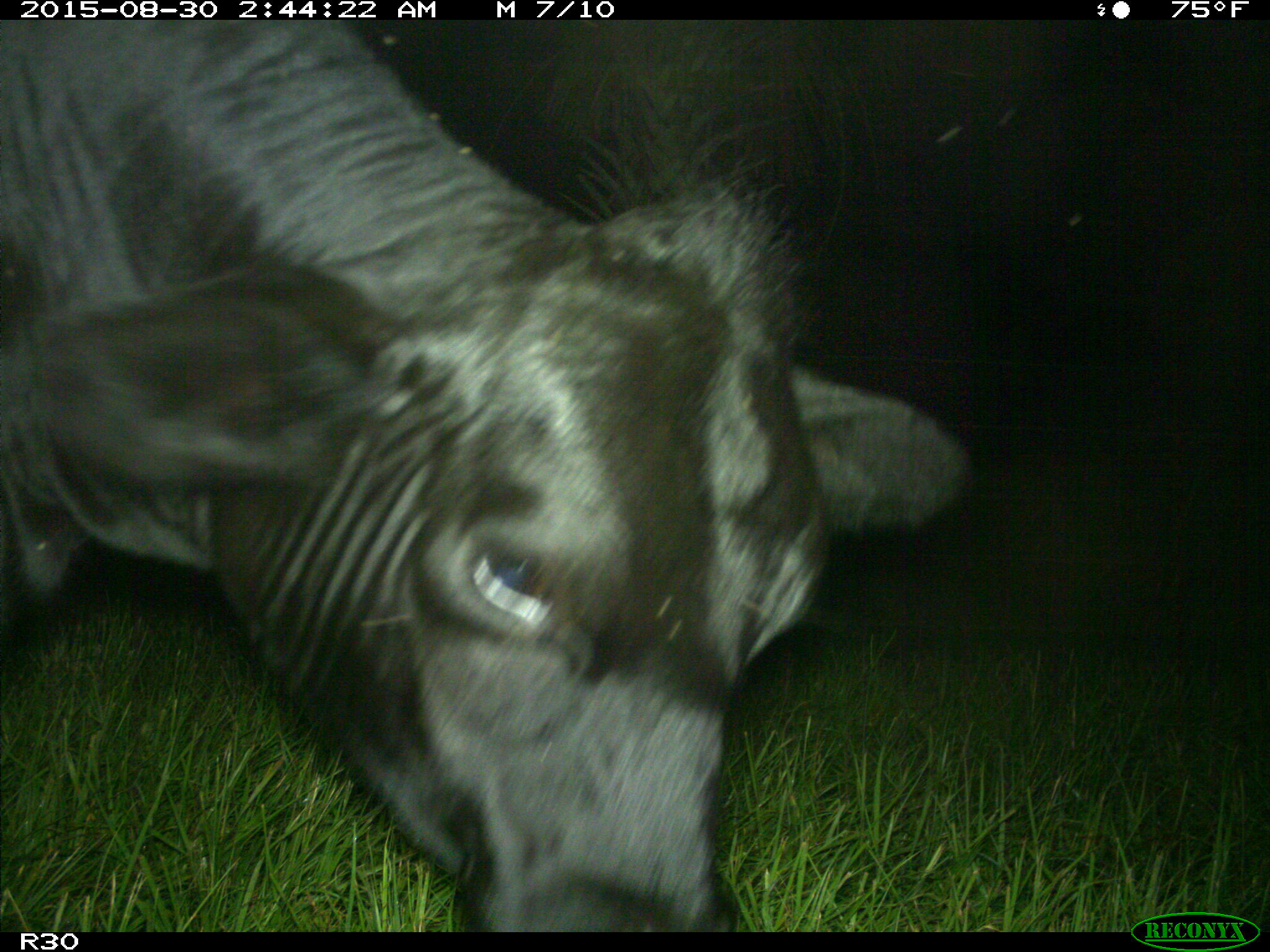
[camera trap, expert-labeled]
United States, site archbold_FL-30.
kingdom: Animalia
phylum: Chordata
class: Mammalia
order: Artiodactyla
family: Bovidae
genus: Bos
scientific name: Bos taurus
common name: domestic cow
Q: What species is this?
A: Bos taurus (domestic cow).